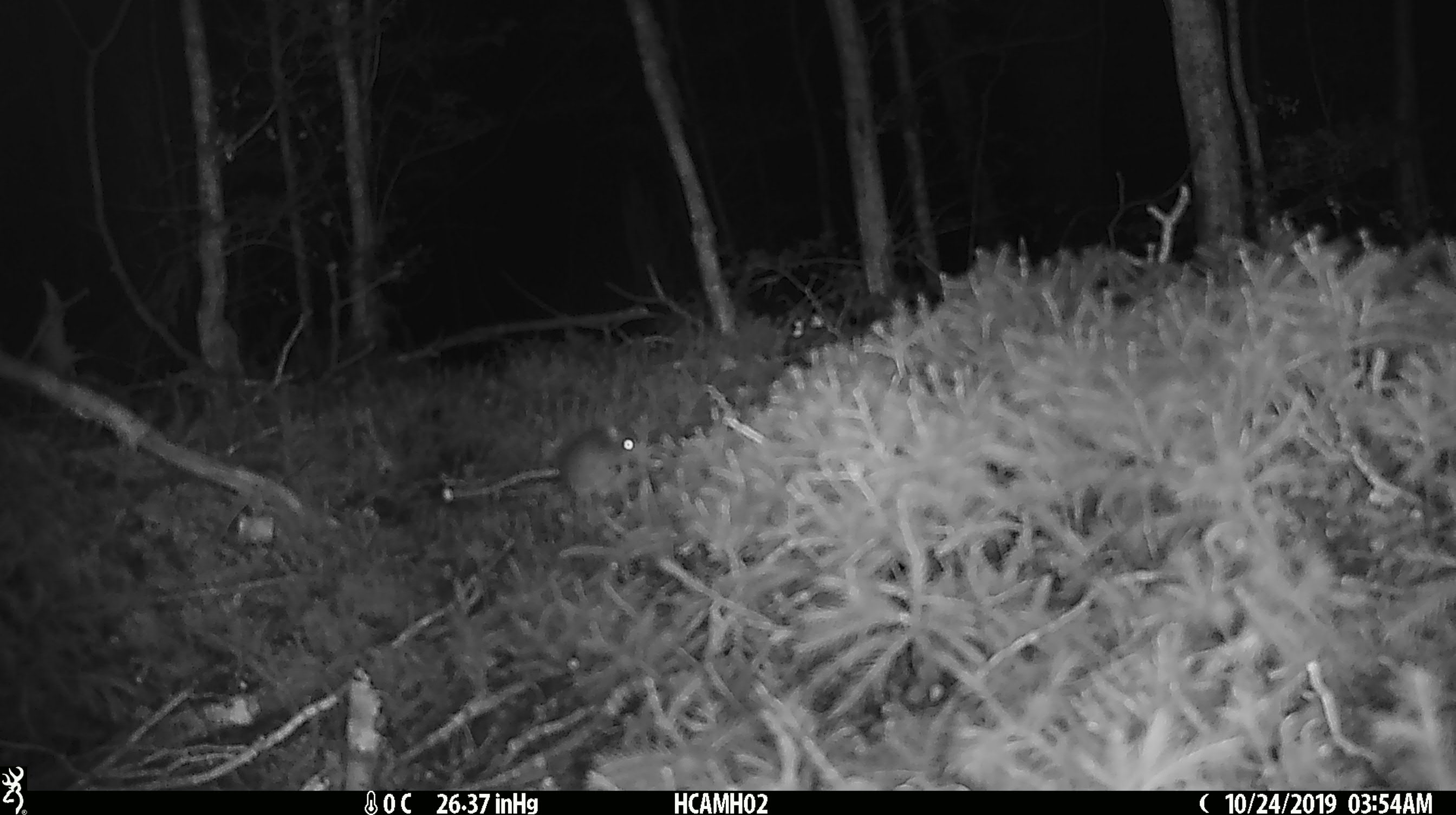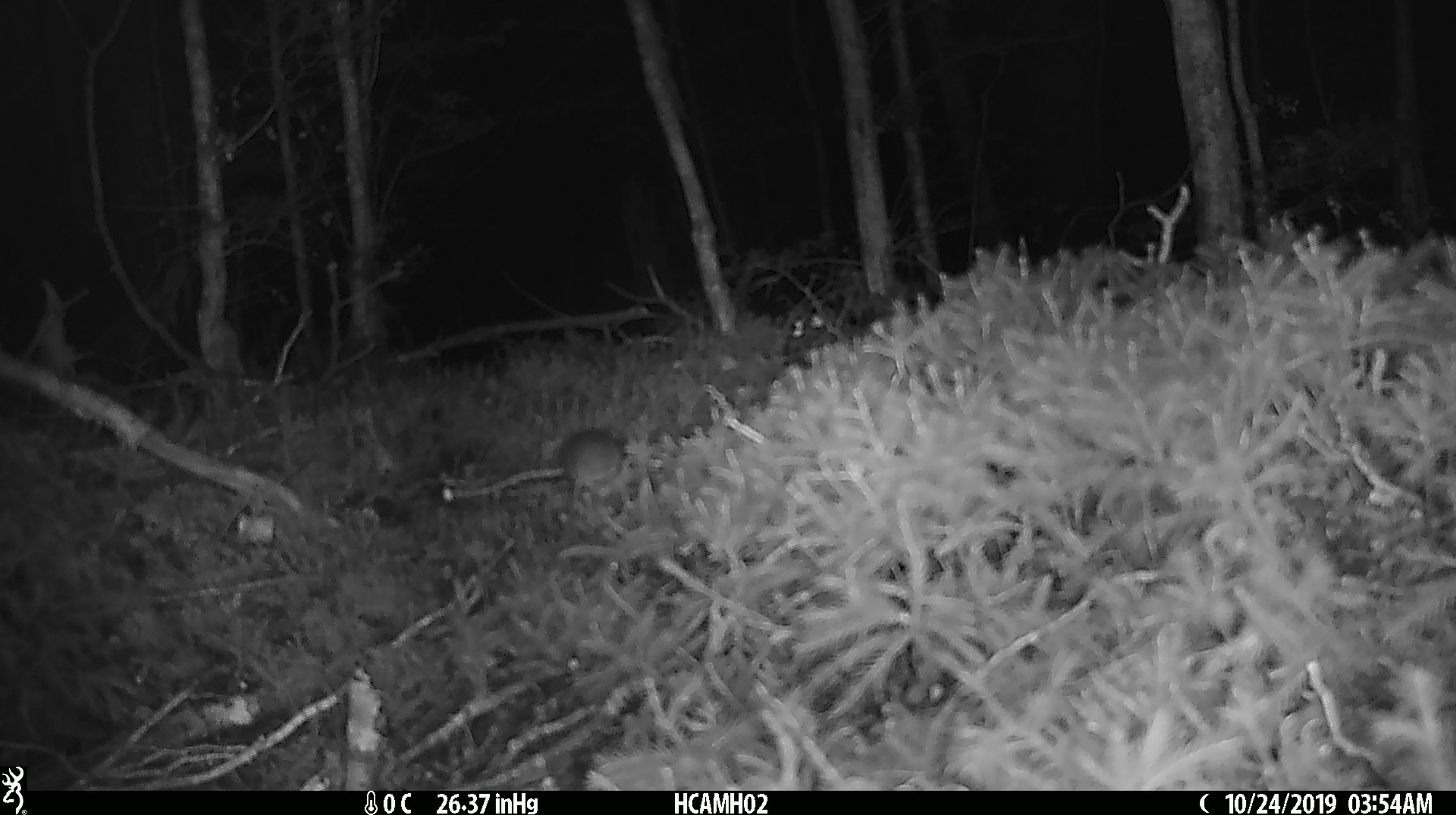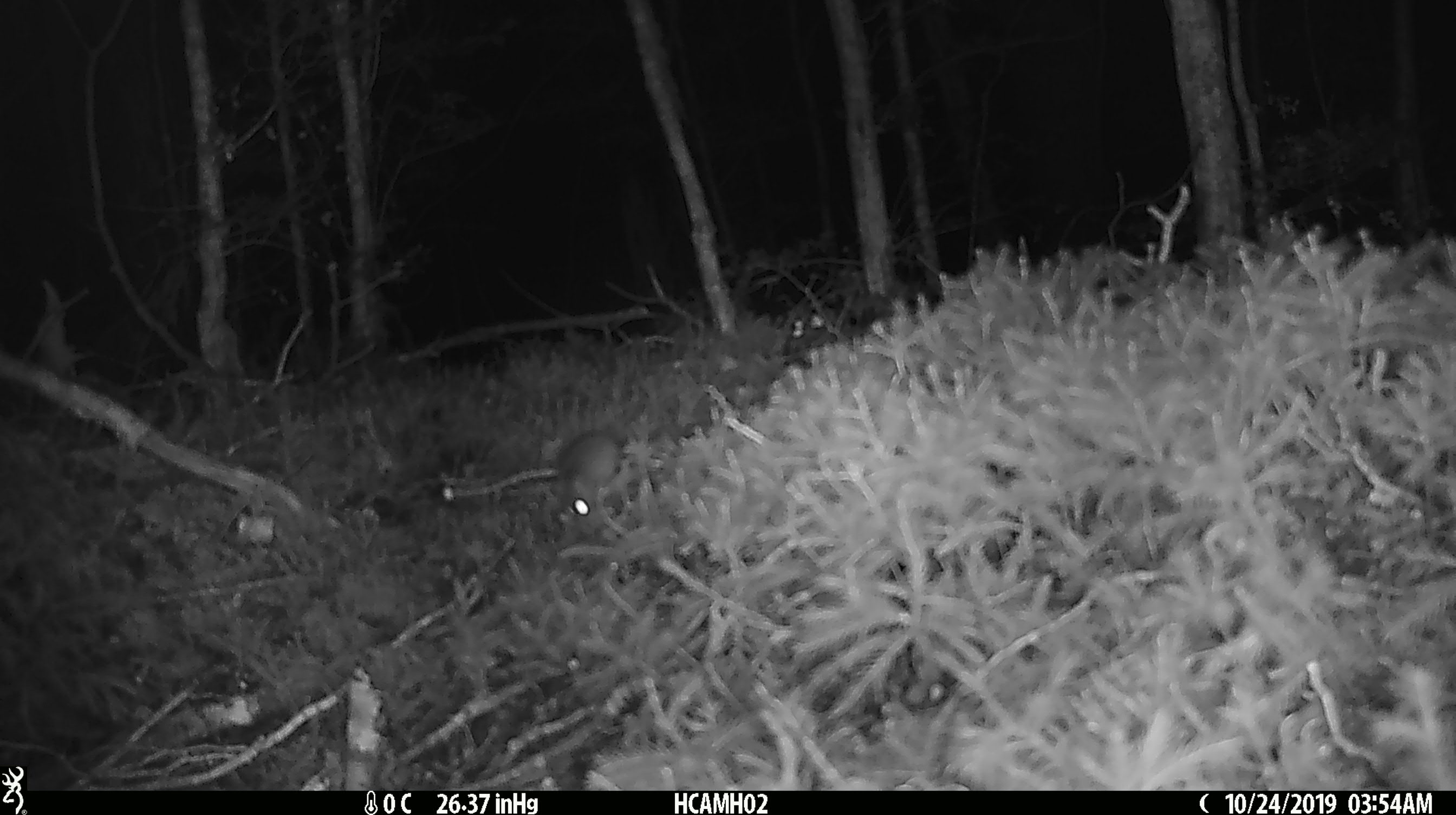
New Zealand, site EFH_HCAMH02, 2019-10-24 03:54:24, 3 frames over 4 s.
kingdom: Animalia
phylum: Chordata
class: Mammalia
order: Rodentia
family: Muridae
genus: Mus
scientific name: Mus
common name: mouse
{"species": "mouse (Mus)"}